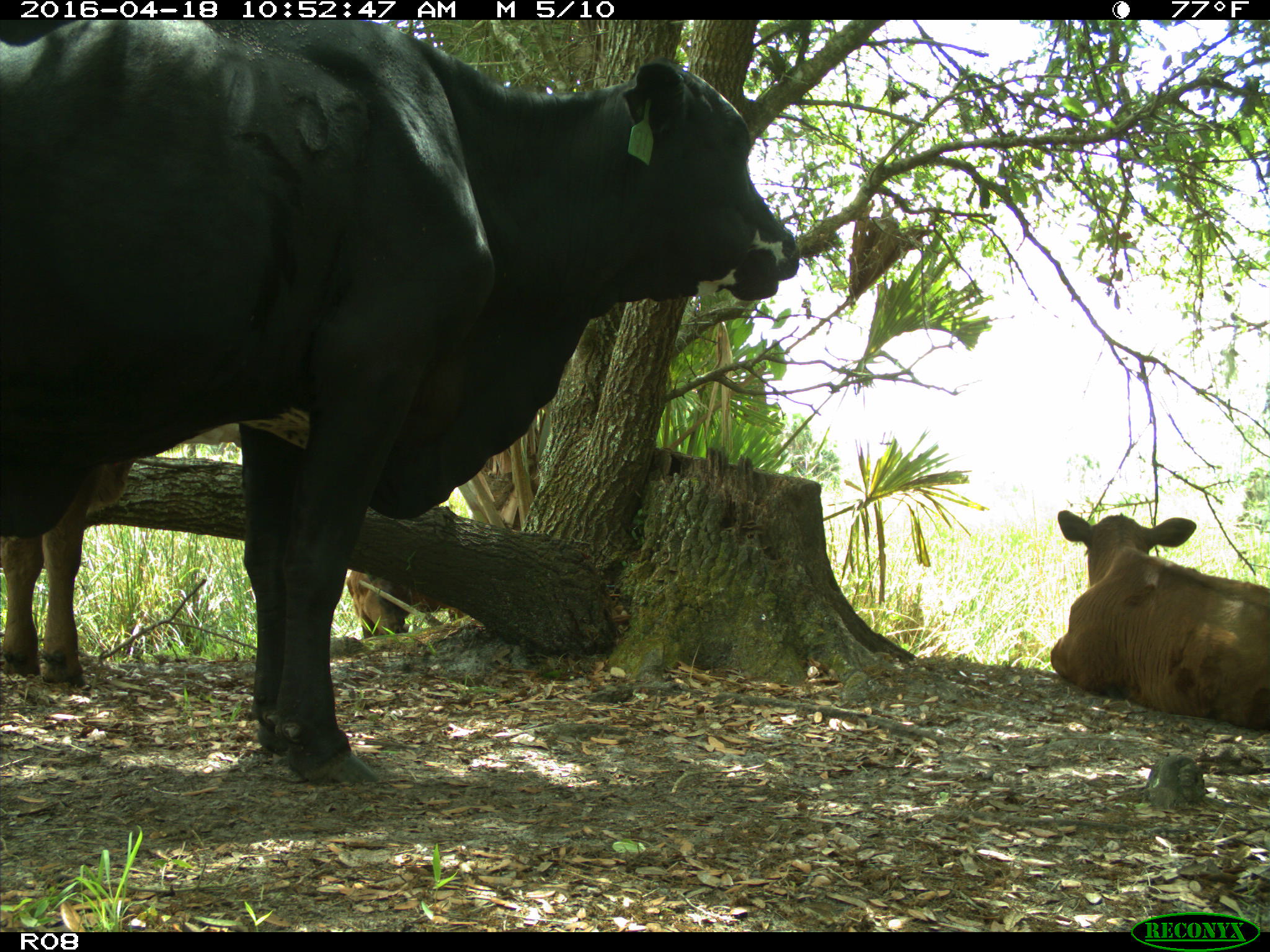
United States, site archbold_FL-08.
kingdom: Animalia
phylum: Chordata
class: Mammalia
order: Artiodactyla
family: Bovidae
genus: Bos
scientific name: Bos taurus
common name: domestic cow